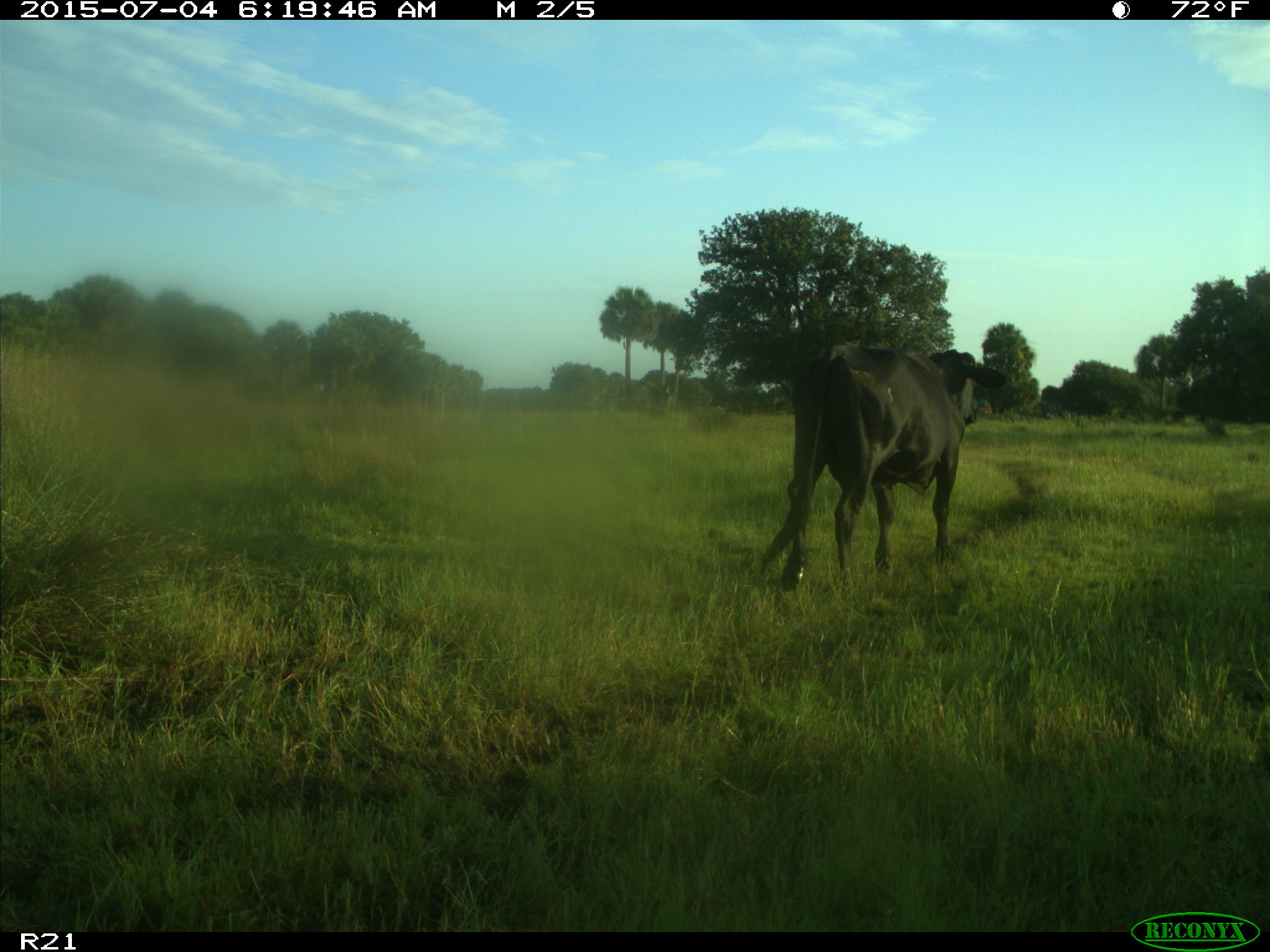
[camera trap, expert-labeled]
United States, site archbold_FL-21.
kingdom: Animalia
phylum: Chordata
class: Mammalia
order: Artiodactyla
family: Bovidae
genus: Bos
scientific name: Bos taurus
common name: domestic cow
Bos taurus (domestic cow).